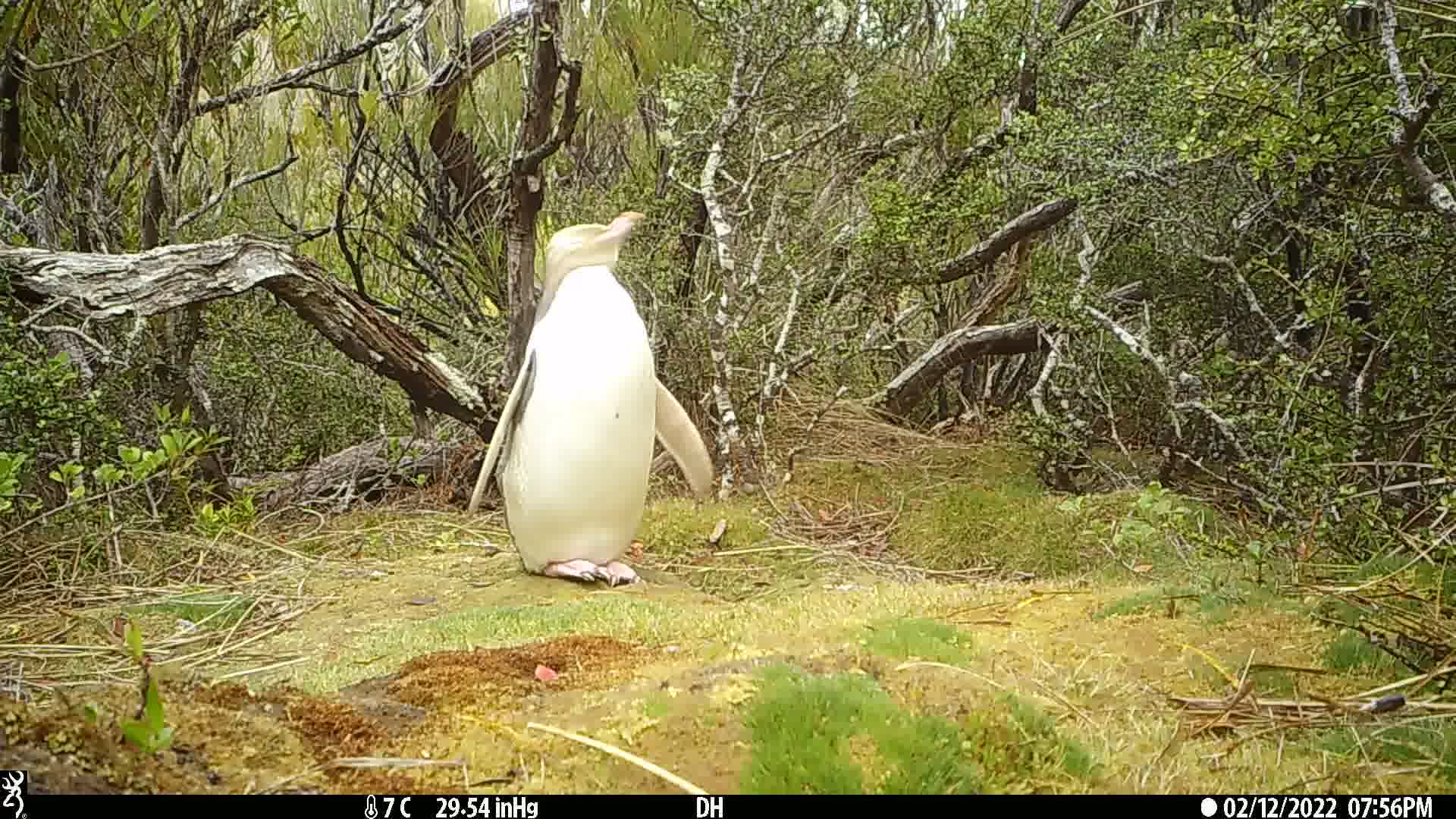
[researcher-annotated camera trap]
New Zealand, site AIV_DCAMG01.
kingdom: Animalia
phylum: Chordata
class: Aves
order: Sphenisciformes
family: Spheniscidae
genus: Megadyptes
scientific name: Megadyptes antipodes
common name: yellow-eyed penguin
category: yellow eyed penguin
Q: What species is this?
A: Yellow eyed penguin (yellow-eyed penguin) (Megadyptes antipodes).